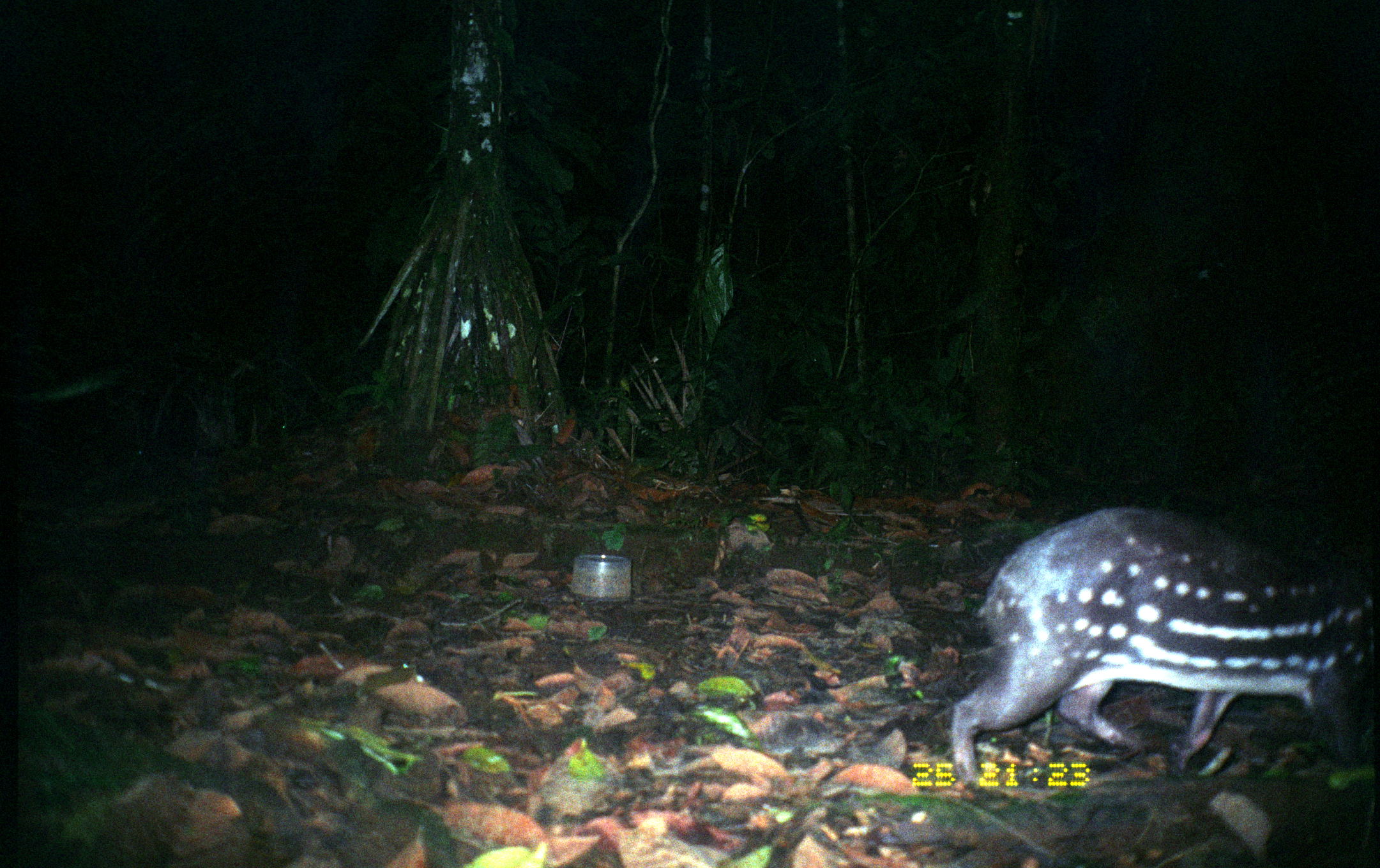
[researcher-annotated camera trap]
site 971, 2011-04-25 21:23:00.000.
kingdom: Animalia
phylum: Chordata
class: Mammalia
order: Rodentia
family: Cuniculidae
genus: Cuniculus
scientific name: Cuniculus paca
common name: spotted paca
Cuniculus paca (spotted paca).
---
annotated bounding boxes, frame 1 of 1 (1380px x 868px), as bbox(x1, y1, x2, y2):
cuniculus paca: bbox(949, 506, 1380, 785)